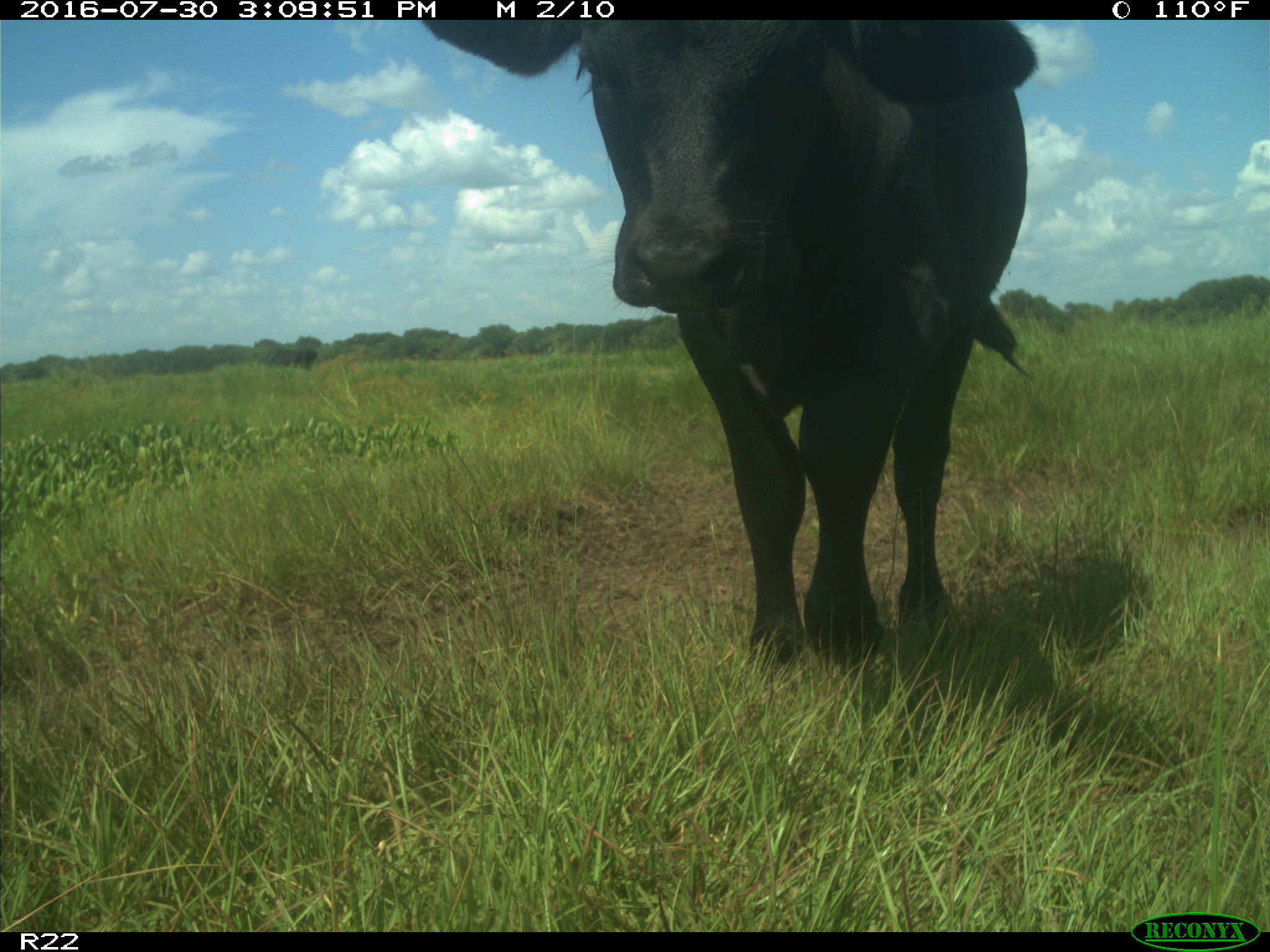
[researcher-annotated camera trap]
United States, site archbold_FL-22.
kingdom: Animalia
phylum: Chordata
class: Mammalia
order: Artiodactyla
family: Bovidae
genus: Bos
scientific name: Bos taurus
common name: domestic cow